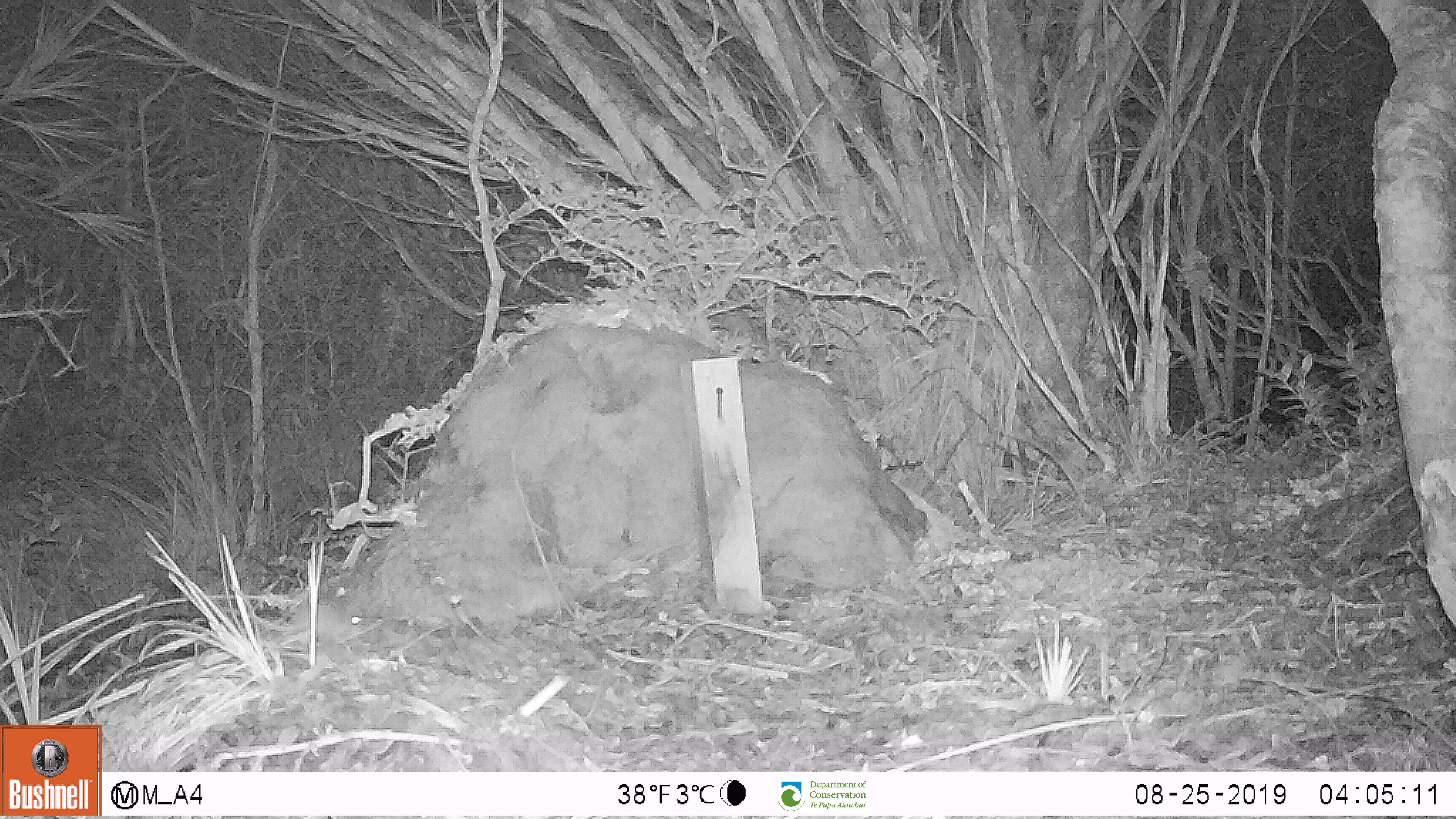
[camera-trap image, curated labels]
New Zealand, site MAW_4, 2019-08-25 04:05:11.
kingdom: Animalia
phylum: Chordata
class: Mammalia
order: Rodentia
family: Muridae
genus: Mus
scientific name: Mus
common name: mouse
Mouse (Mus).